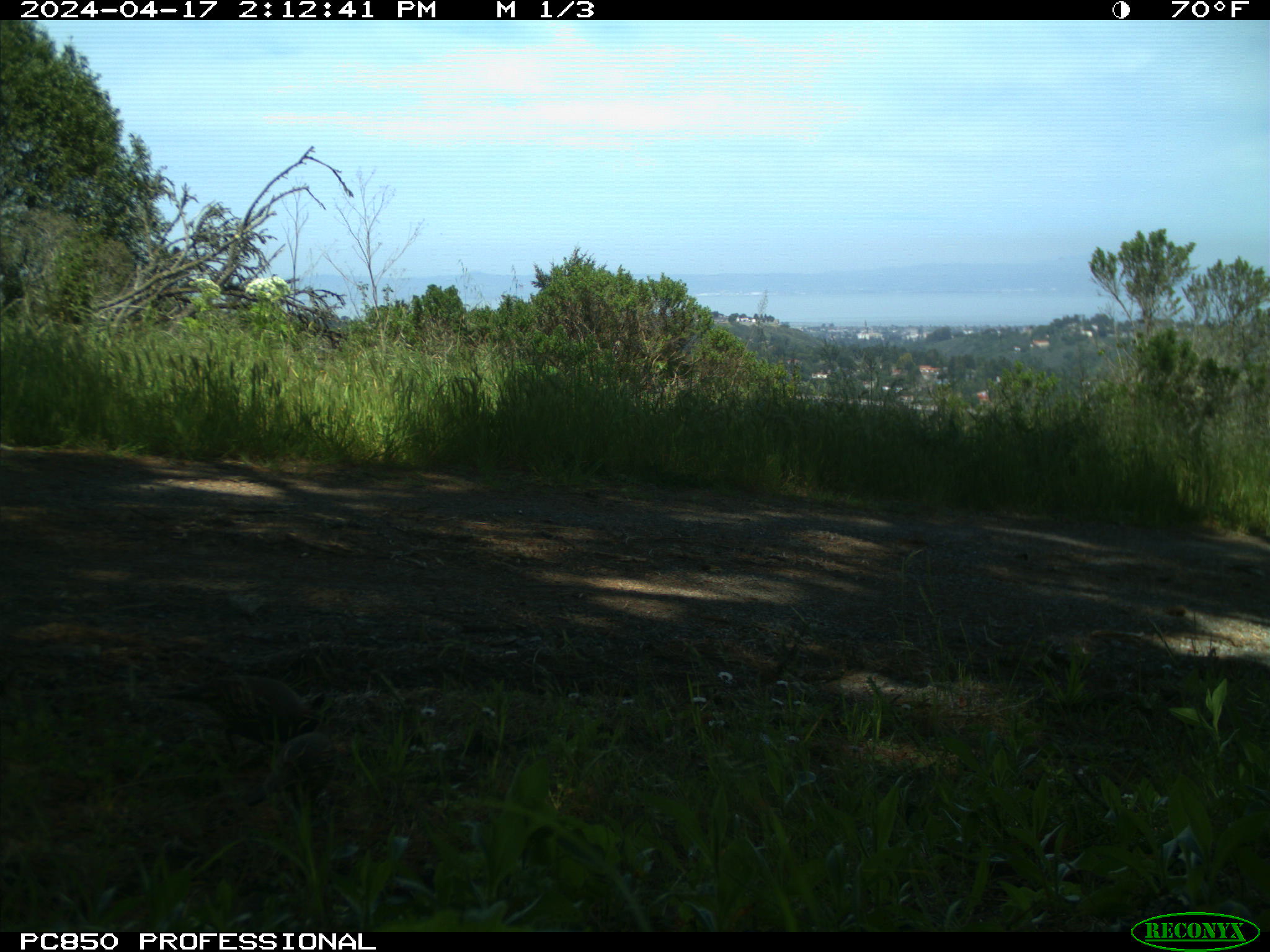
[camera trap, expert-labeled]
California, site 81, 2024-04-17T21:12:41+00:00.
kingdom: Animalia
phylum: Chordata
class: Aves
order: Galliformes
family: Odontophoridae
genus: Callipepla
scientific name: Callipepla californica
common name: california quail